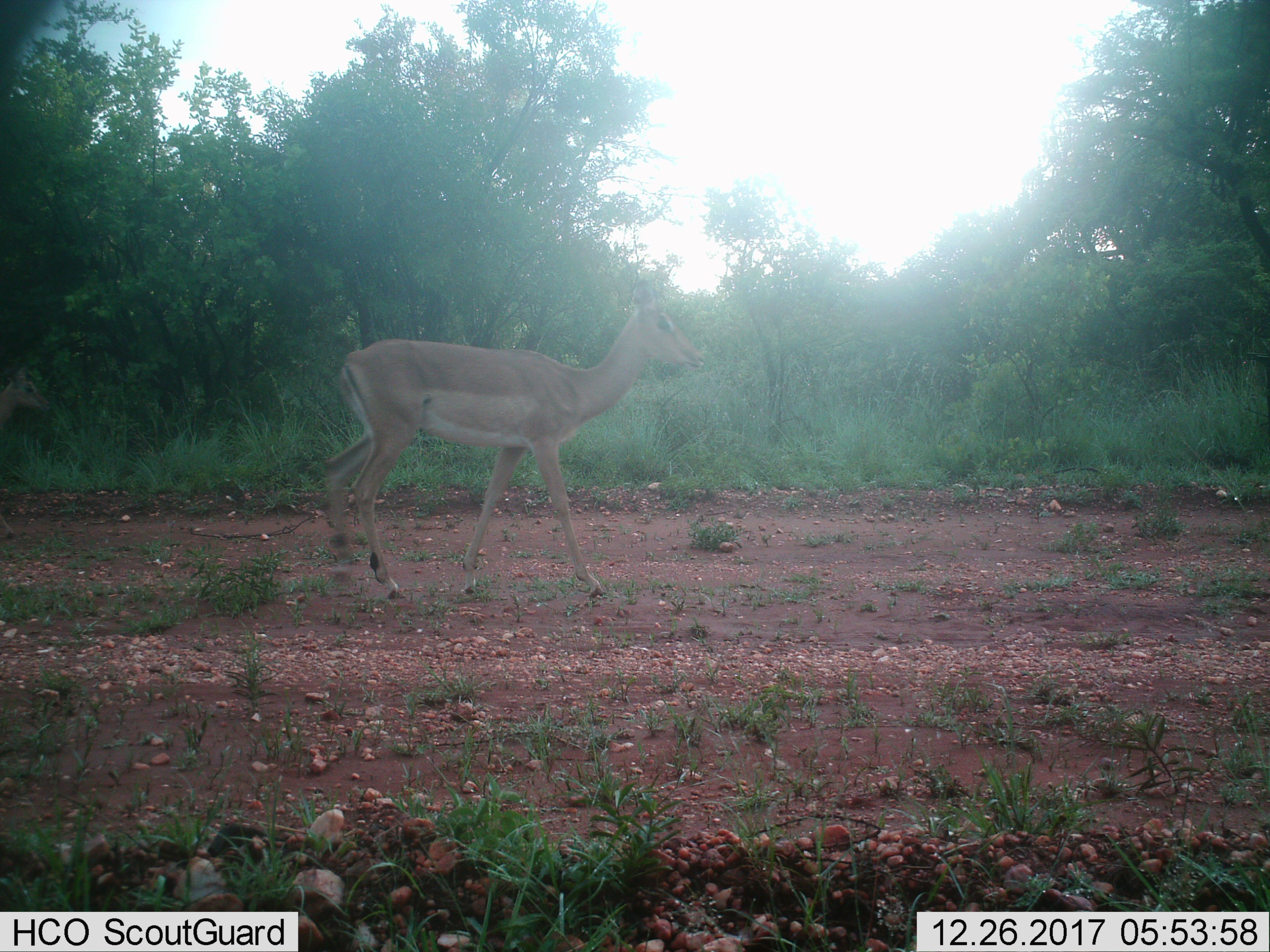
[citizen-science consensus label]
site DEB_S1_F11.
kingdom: Animalia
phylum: Chordata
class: Mammalia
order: Artiodactyla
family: Bovidae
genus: Aepyceros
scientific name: Aepyceros melampus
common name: impala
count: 1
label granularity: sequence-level